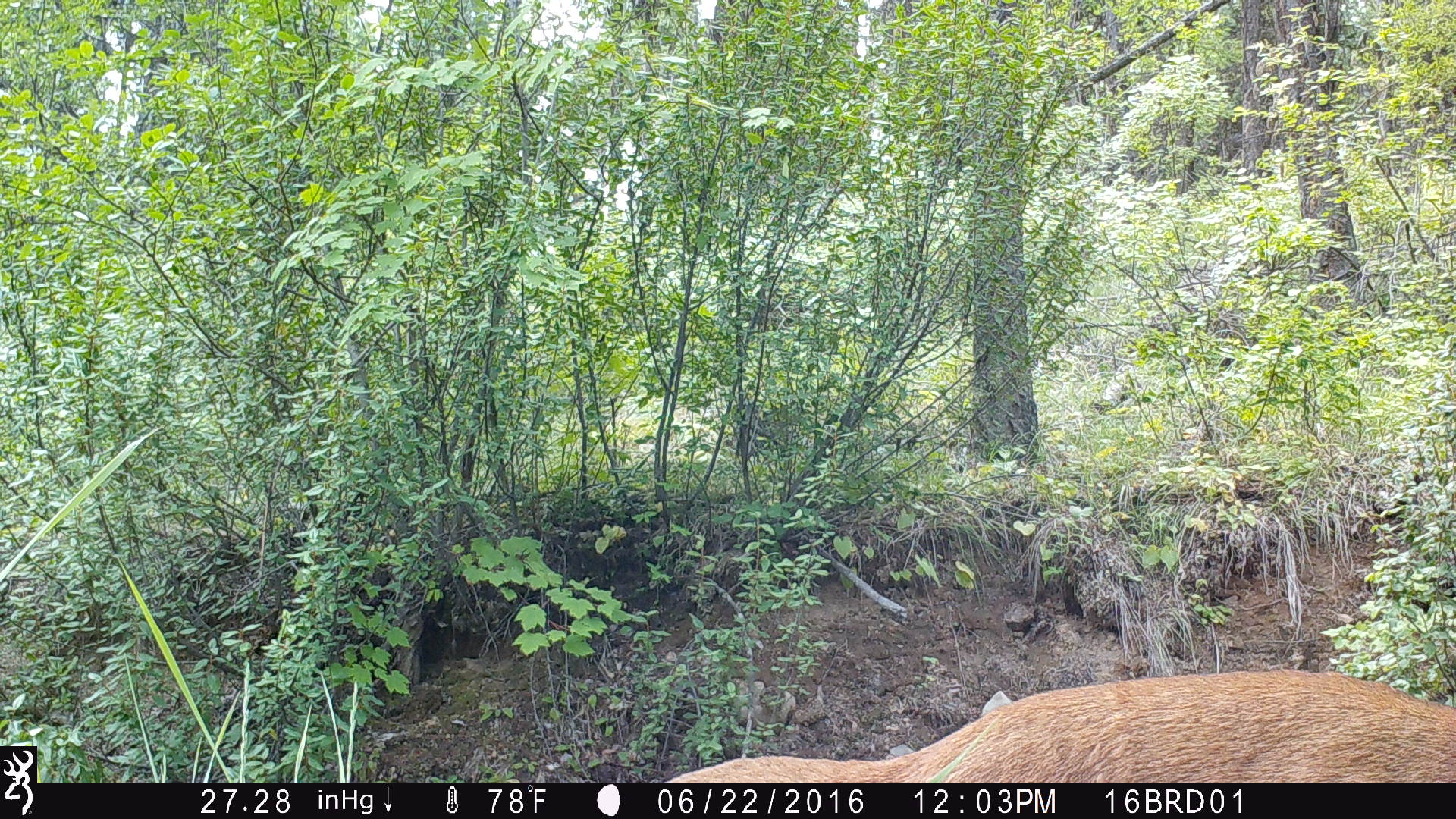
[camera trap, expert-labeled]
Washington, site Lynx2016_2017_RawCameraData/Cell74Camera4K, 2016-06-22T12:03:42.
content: unidentified animal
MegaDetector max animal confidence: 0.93